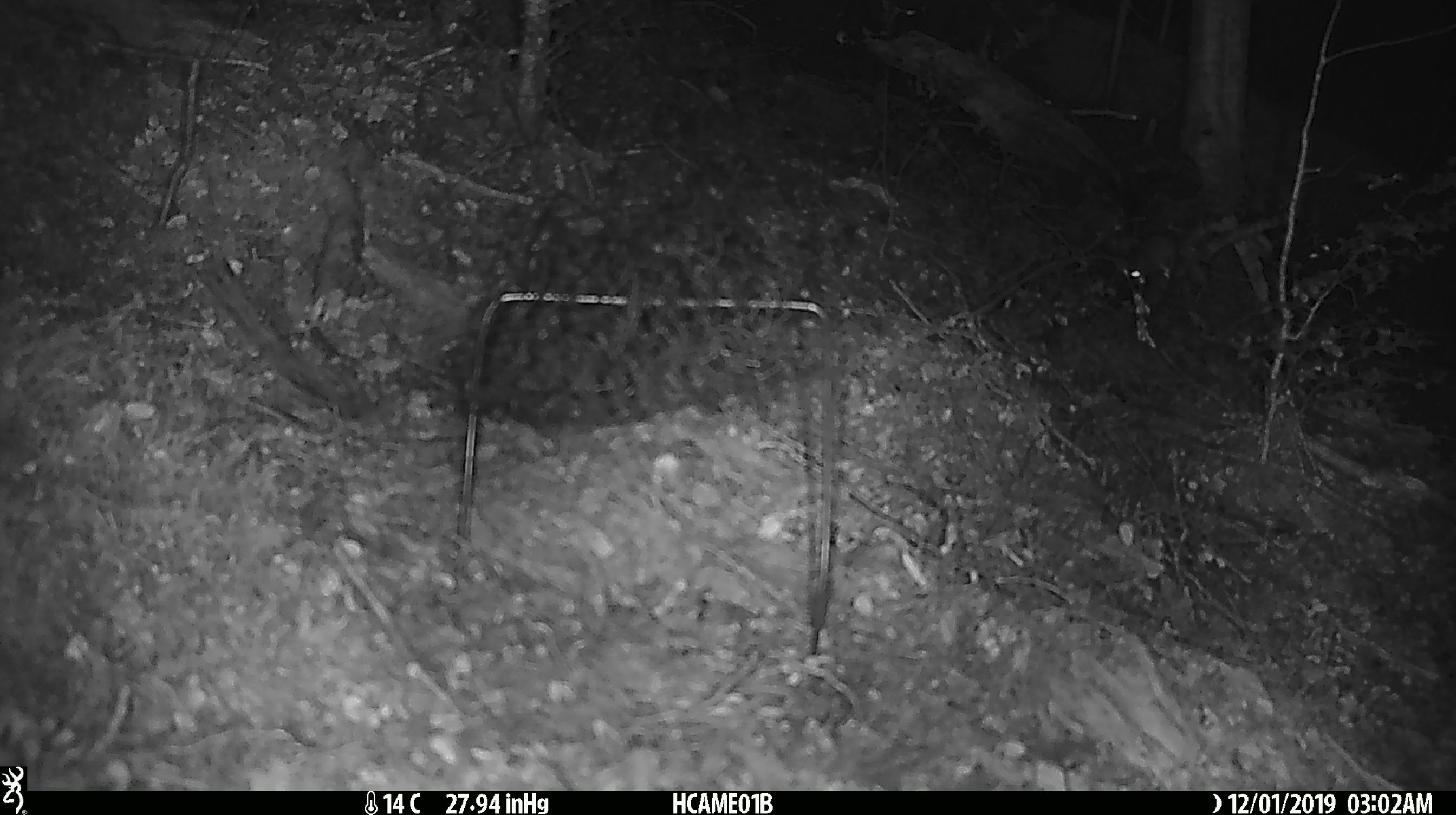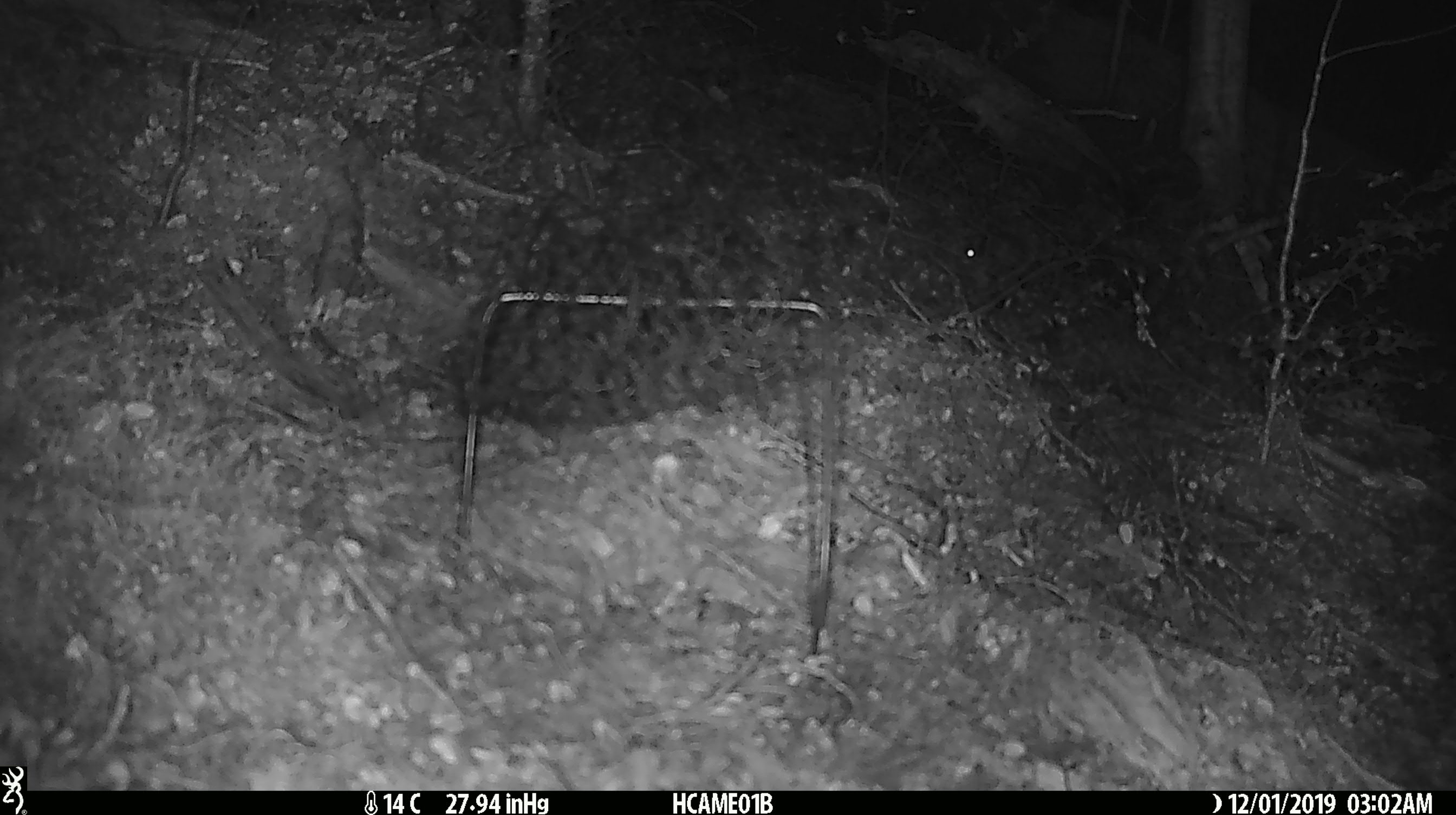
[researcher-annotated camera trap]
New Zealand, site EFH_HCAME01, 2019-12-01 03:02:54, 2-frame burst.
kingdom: Animalia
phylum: Chordata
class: Mammalia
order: Rodentia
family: Muridae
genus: Mus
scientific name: Mus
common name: mouse